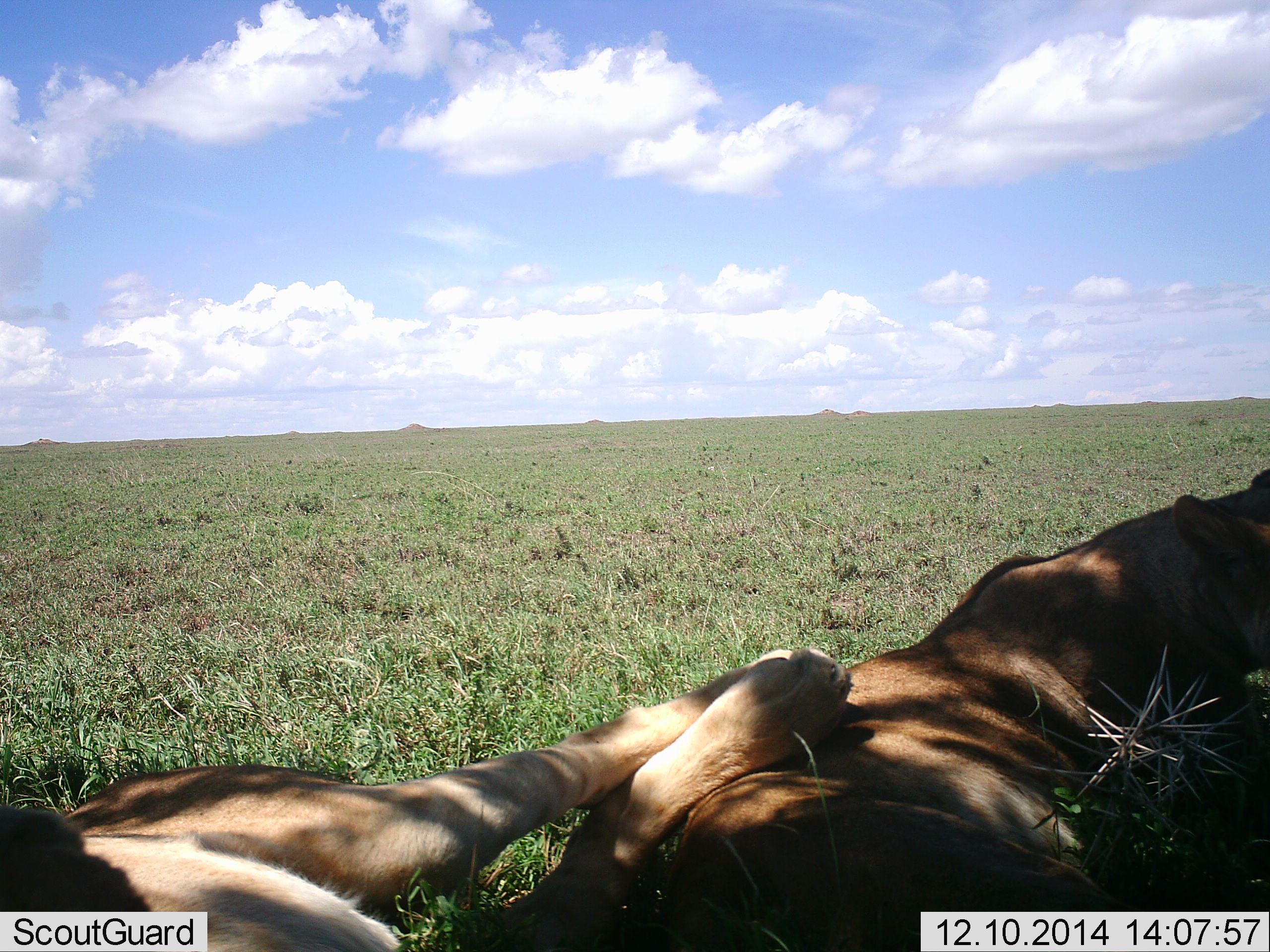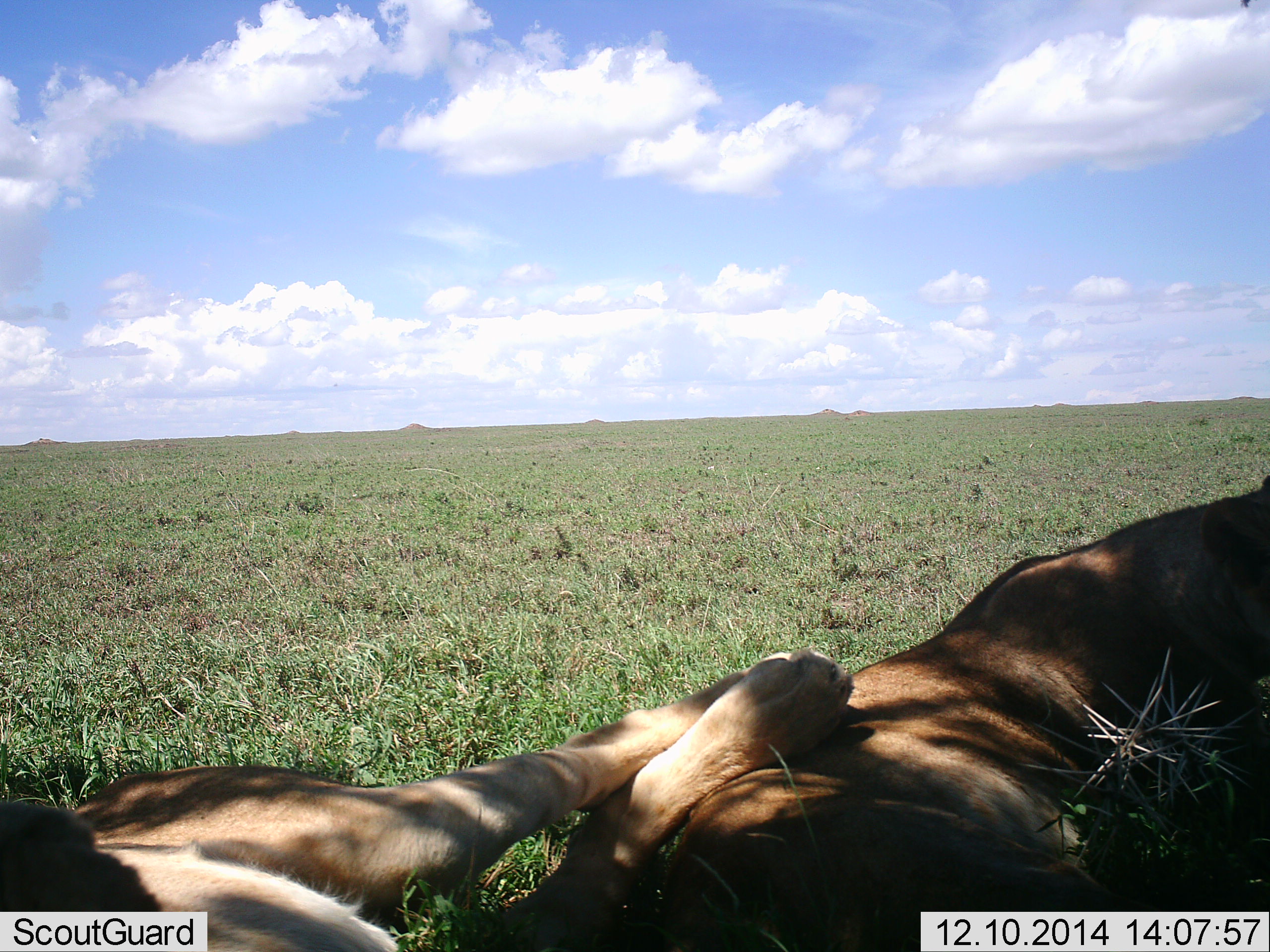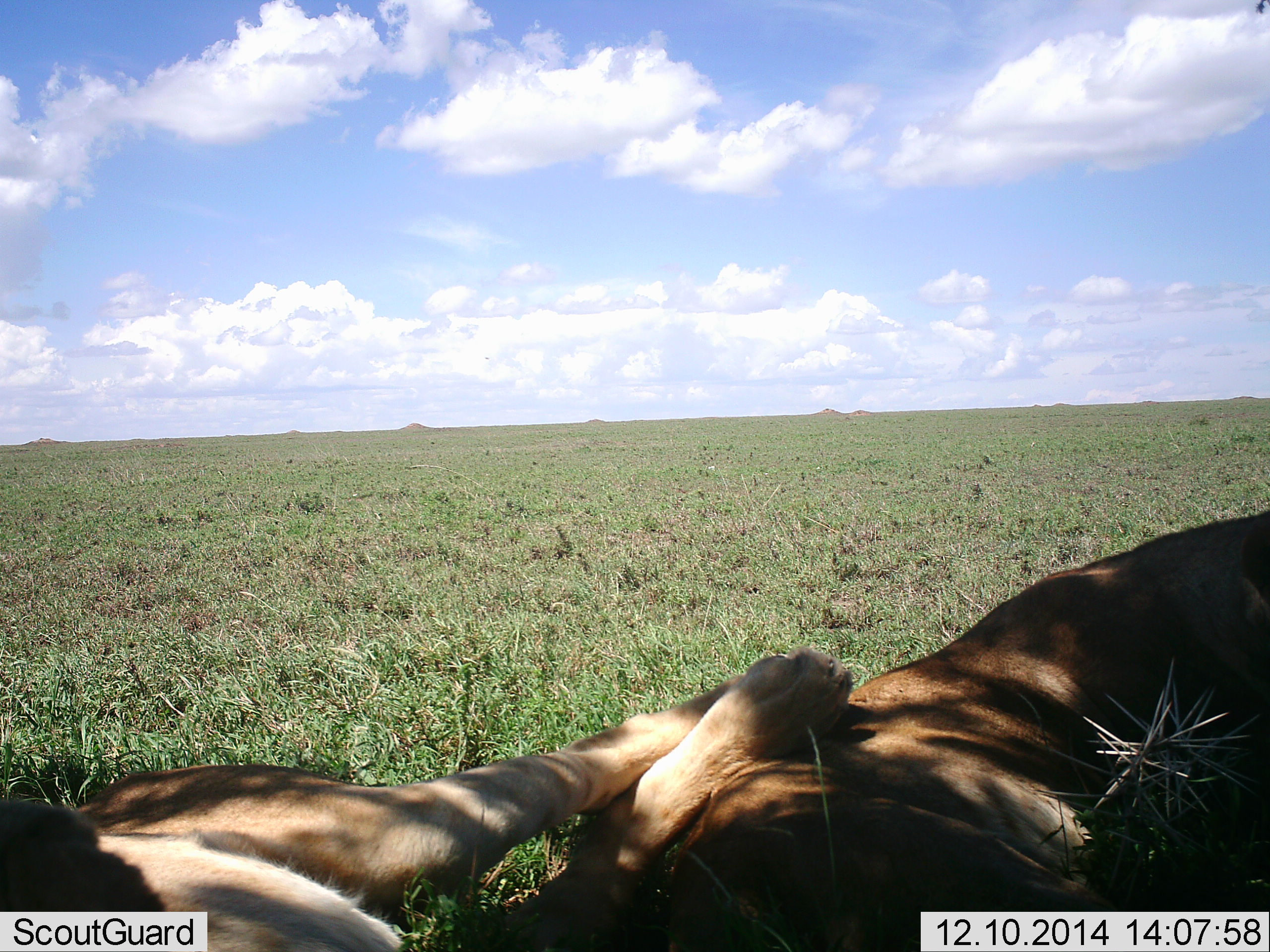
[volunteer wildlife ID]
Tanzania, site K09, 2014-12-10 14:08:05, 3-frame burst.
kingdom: Animalia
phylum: Chordata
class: Mammalia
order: Carnivora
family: Felidae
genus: Panthera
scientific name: Panthera leo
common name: lion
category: lionfemale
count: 2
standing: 0%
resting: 100%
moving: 0%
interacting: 0%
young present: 0%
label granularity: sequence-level